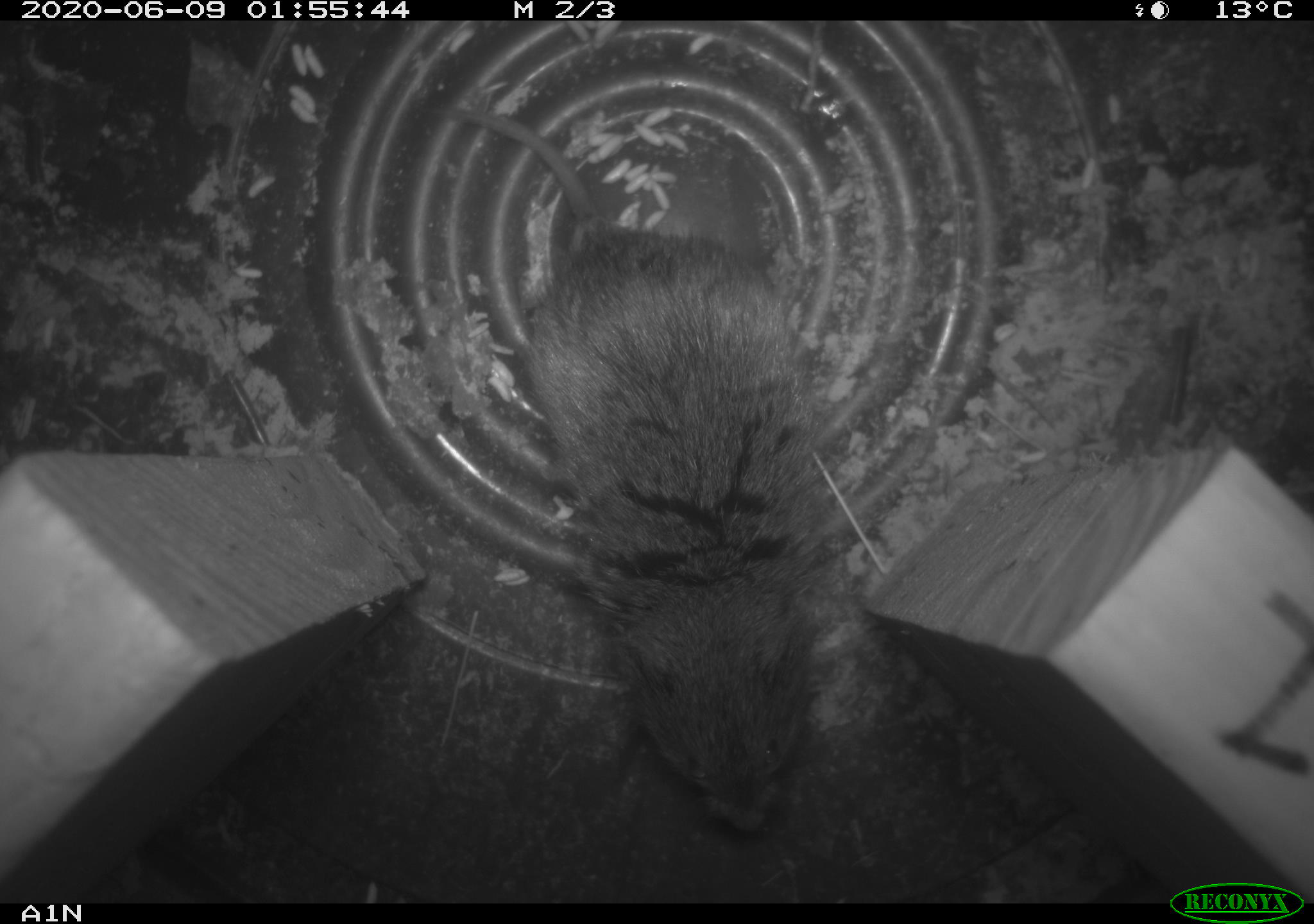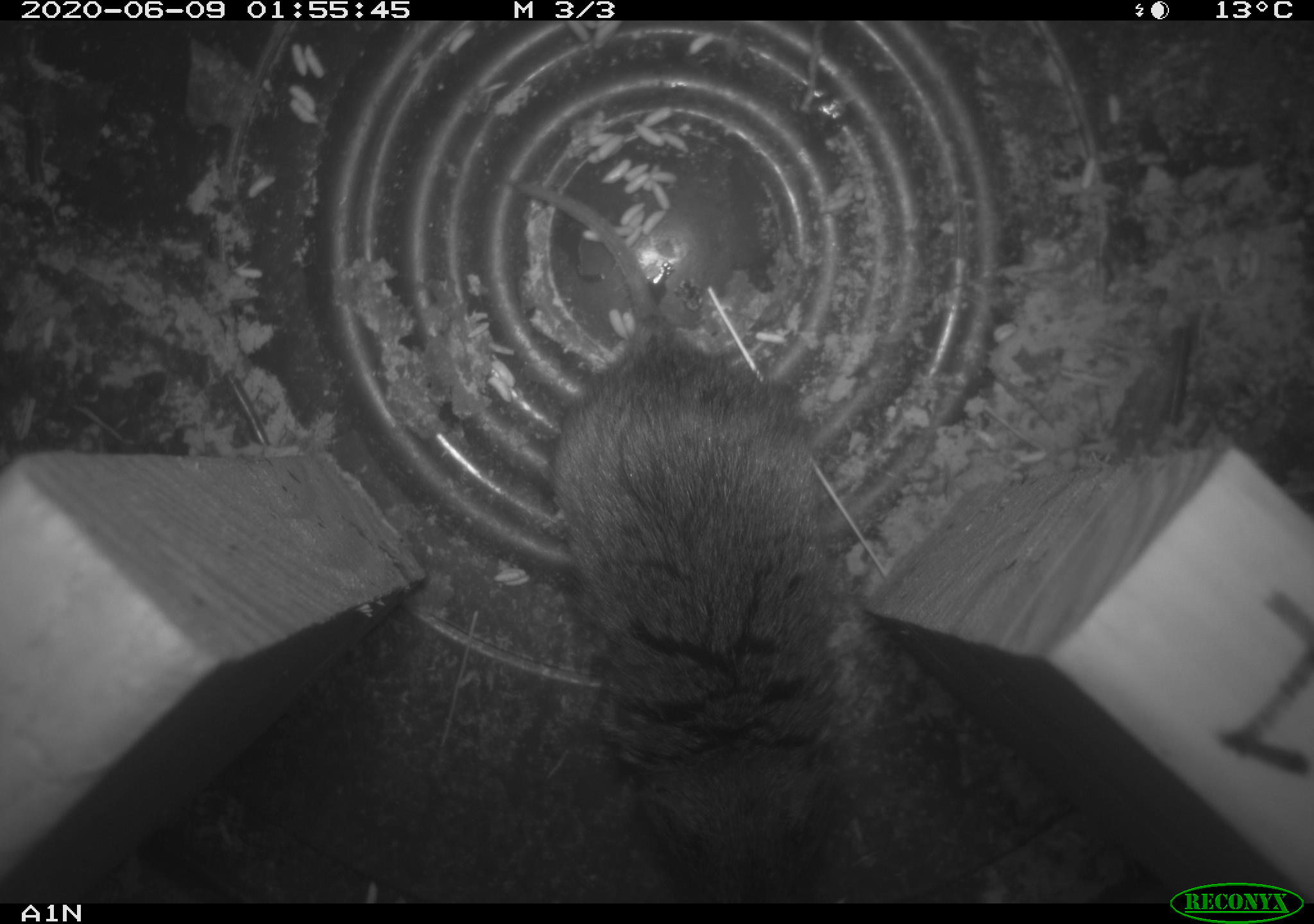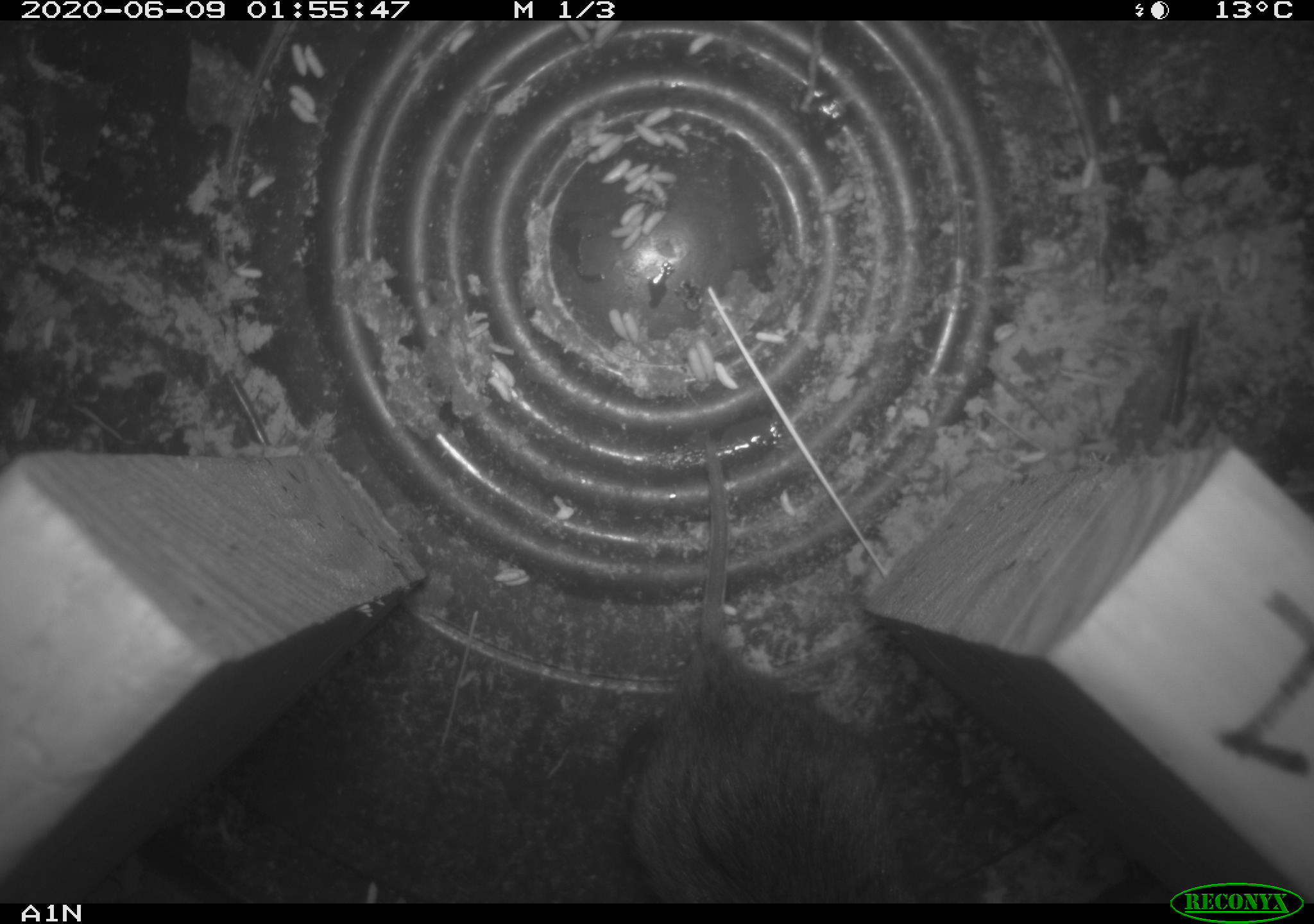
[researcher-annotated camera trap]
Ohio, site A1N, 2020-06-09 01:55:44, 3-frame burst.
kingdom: Animalia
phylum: Chordata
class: Mammalia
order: Rodentia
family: Cricetidae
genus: Microtus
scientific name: Microtus pennsylvanicus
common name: meadow vole